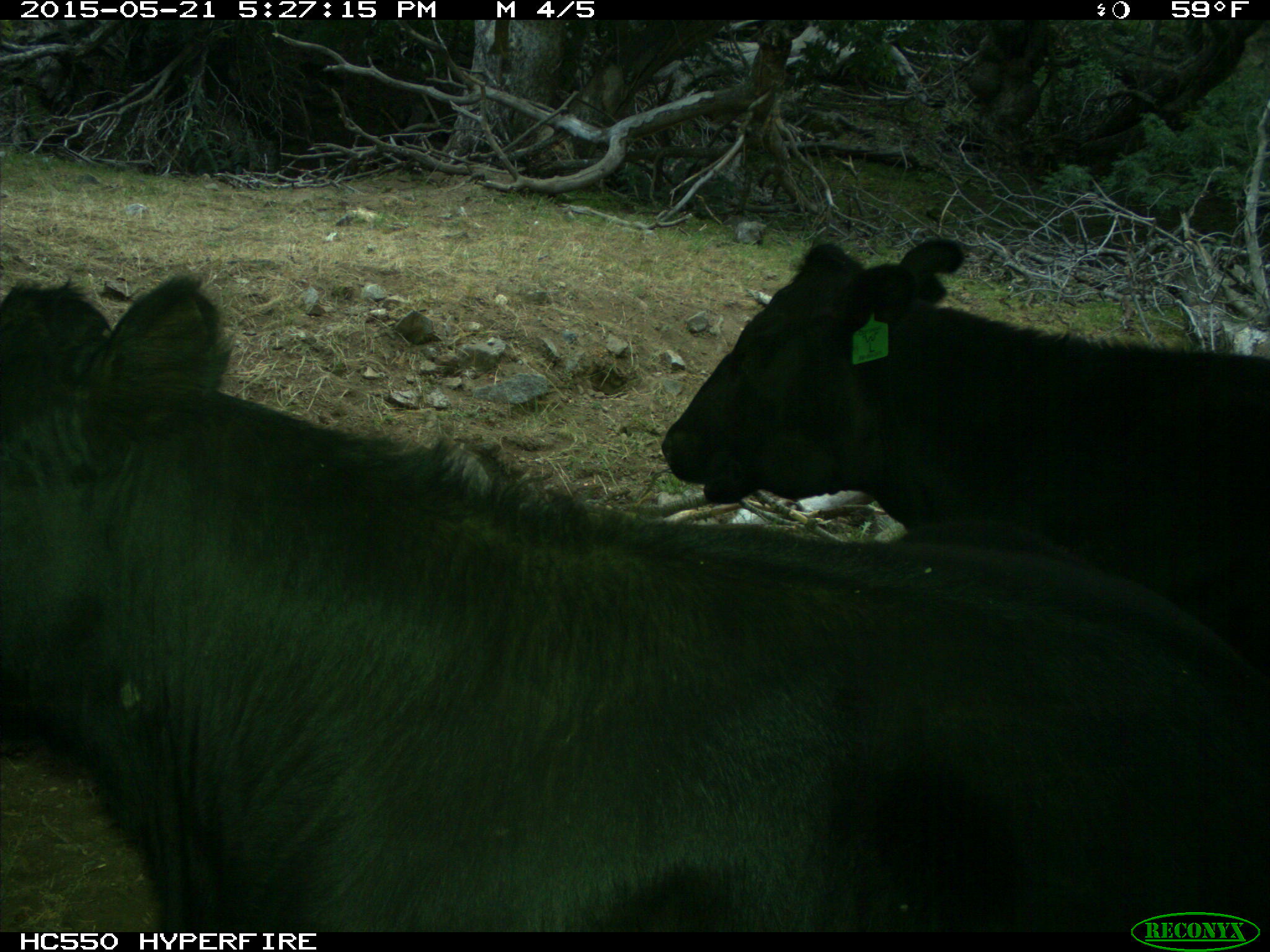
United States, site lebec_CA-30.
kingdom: Animalia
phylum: Chordata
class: Mammalia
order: Artiodactyla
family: Bovidae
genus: Bos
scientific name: Bos taurus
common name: domestic cow